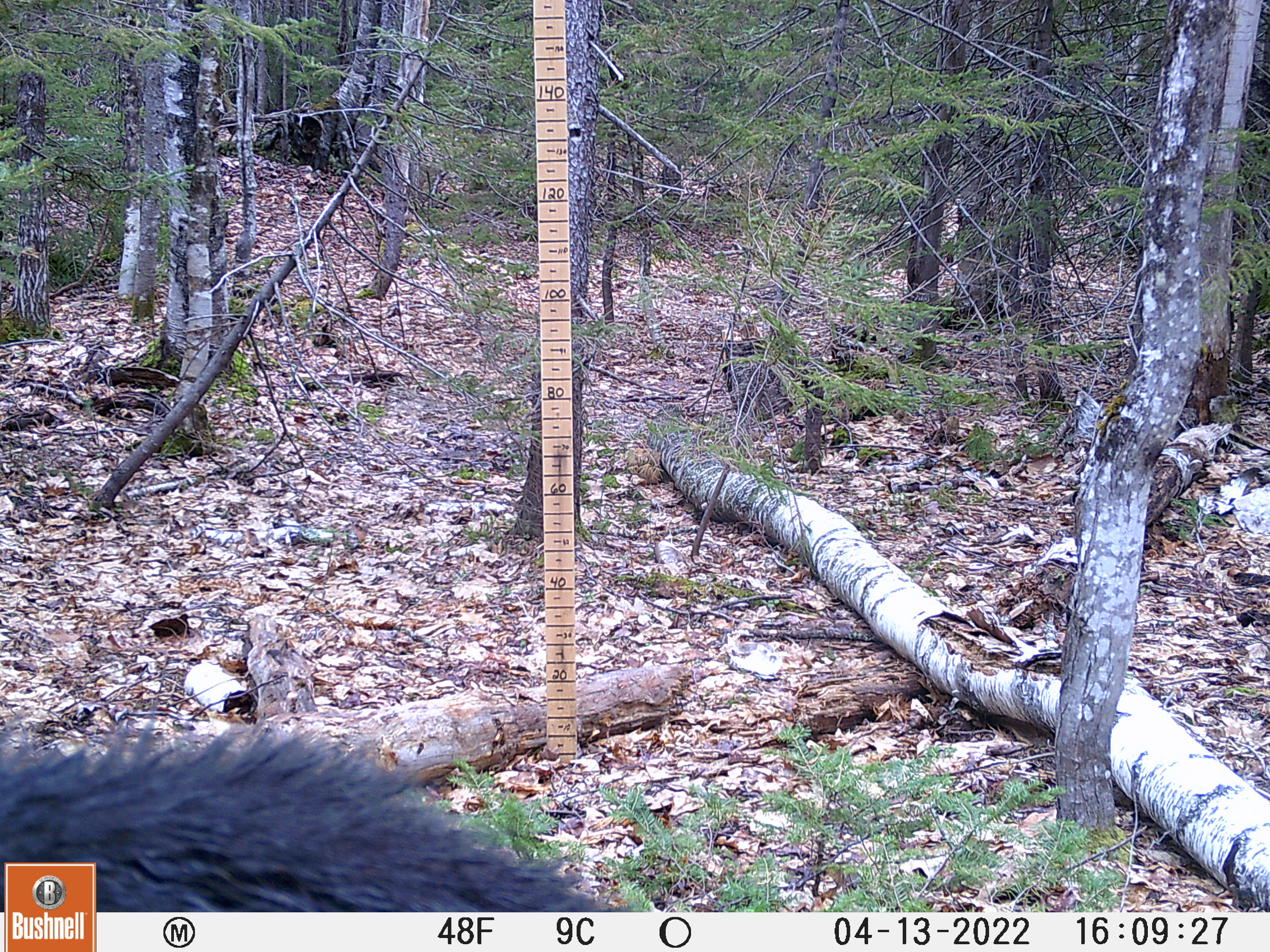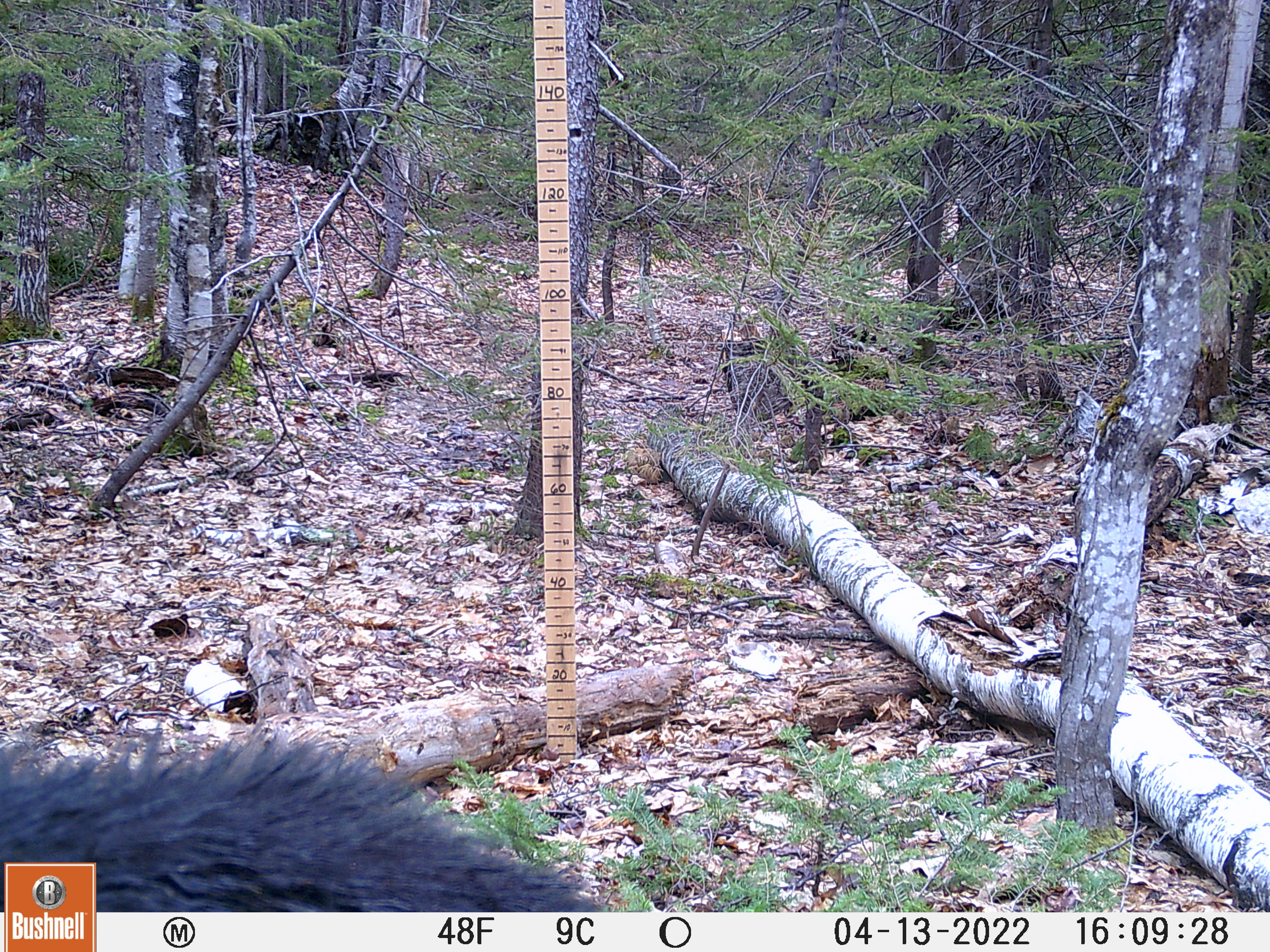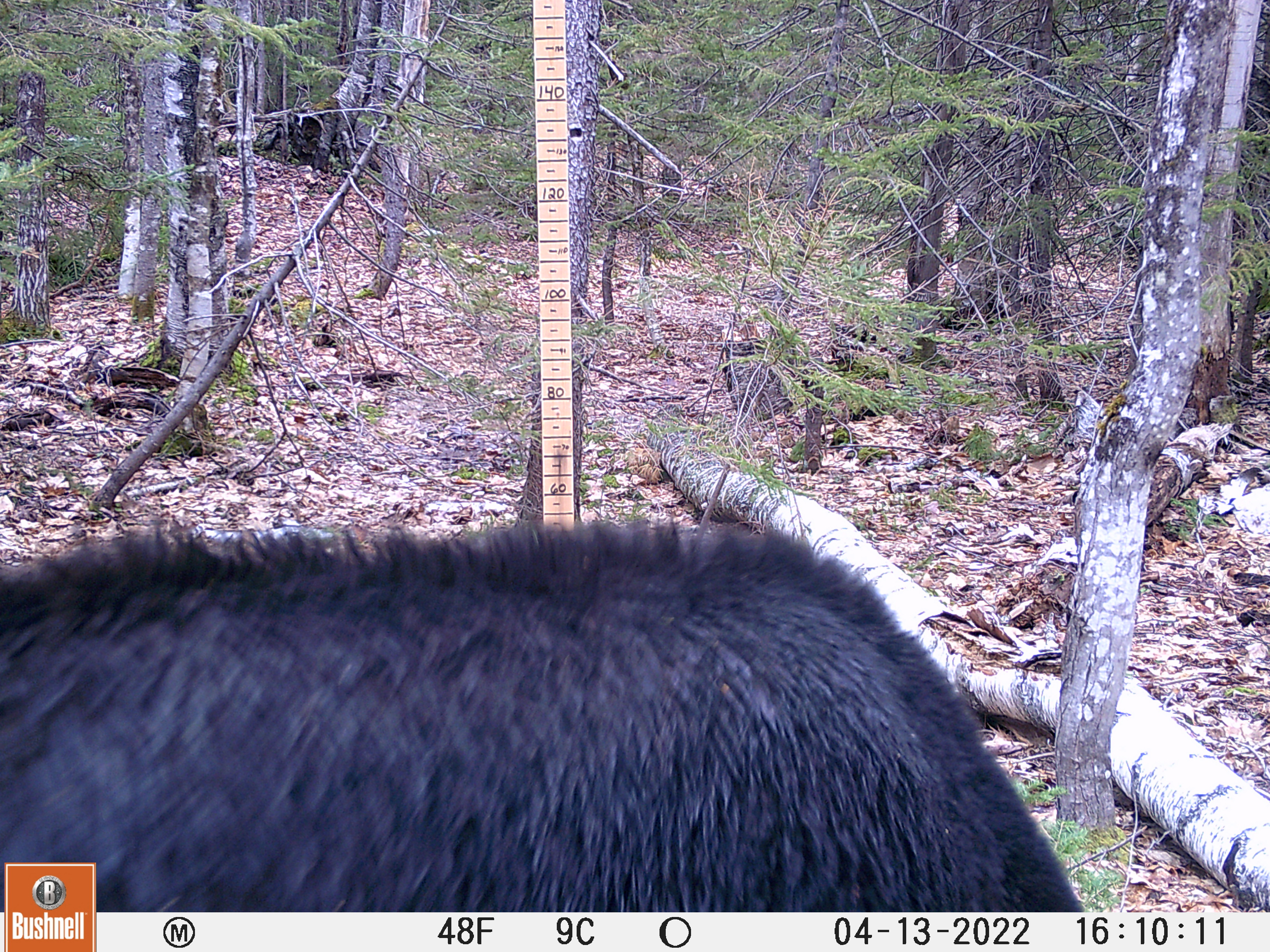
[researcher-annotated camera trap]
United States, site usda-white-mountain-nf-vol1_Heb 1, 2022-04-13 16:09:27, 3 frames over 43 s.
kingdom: Animalia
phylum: Chordata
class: Mammalia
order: Carnivora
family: Ursidae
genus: Ursus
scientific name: Ursus americanus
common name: black bear